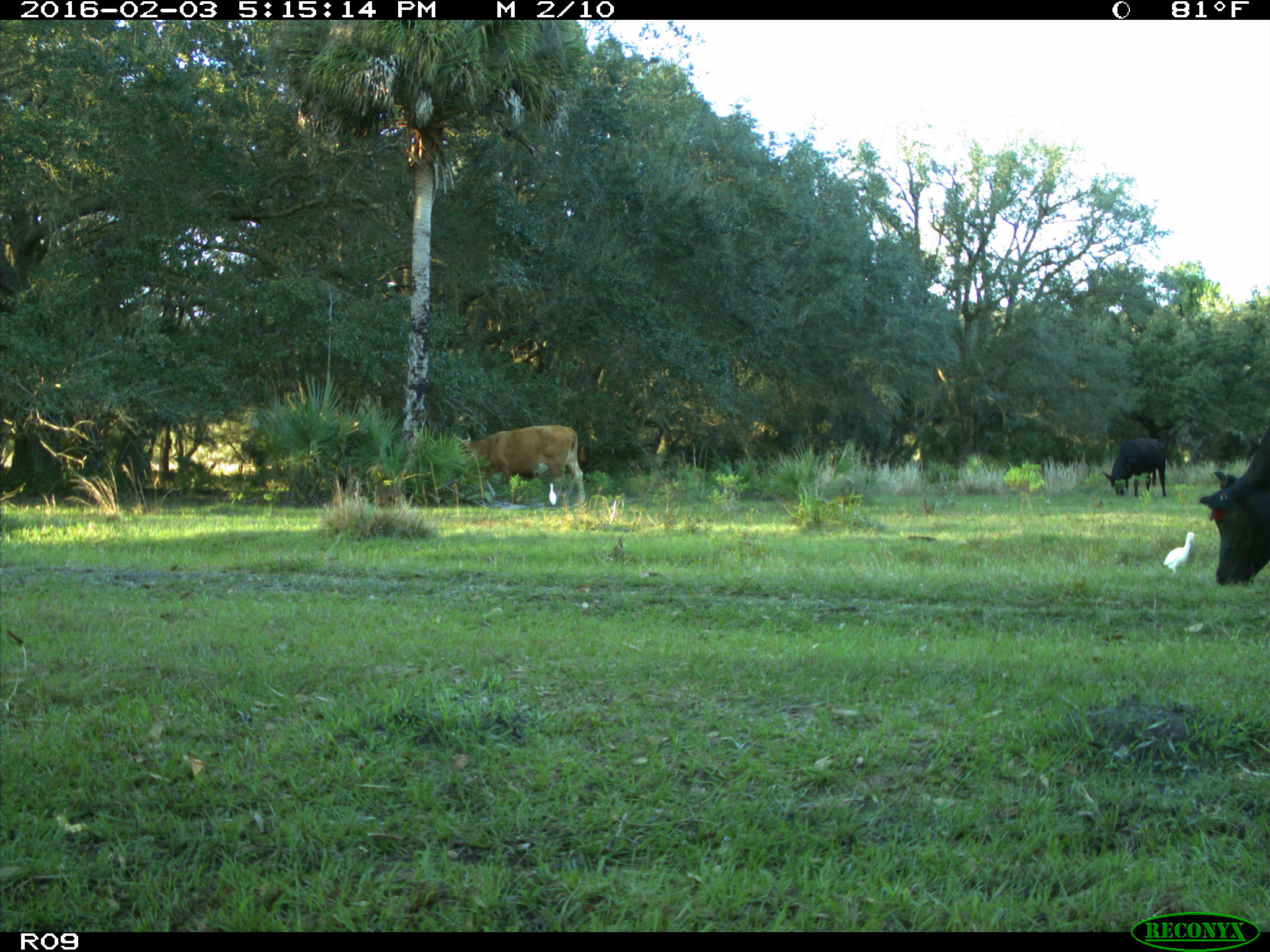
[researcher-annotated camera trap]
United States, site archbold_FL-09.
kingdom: Animalia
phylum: Chordata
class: Mammalia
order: Artiodactyla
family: Bovidae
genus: Bos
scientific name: Bos taurus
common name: domestic cow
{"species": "Bos taurus (domestic cow)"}